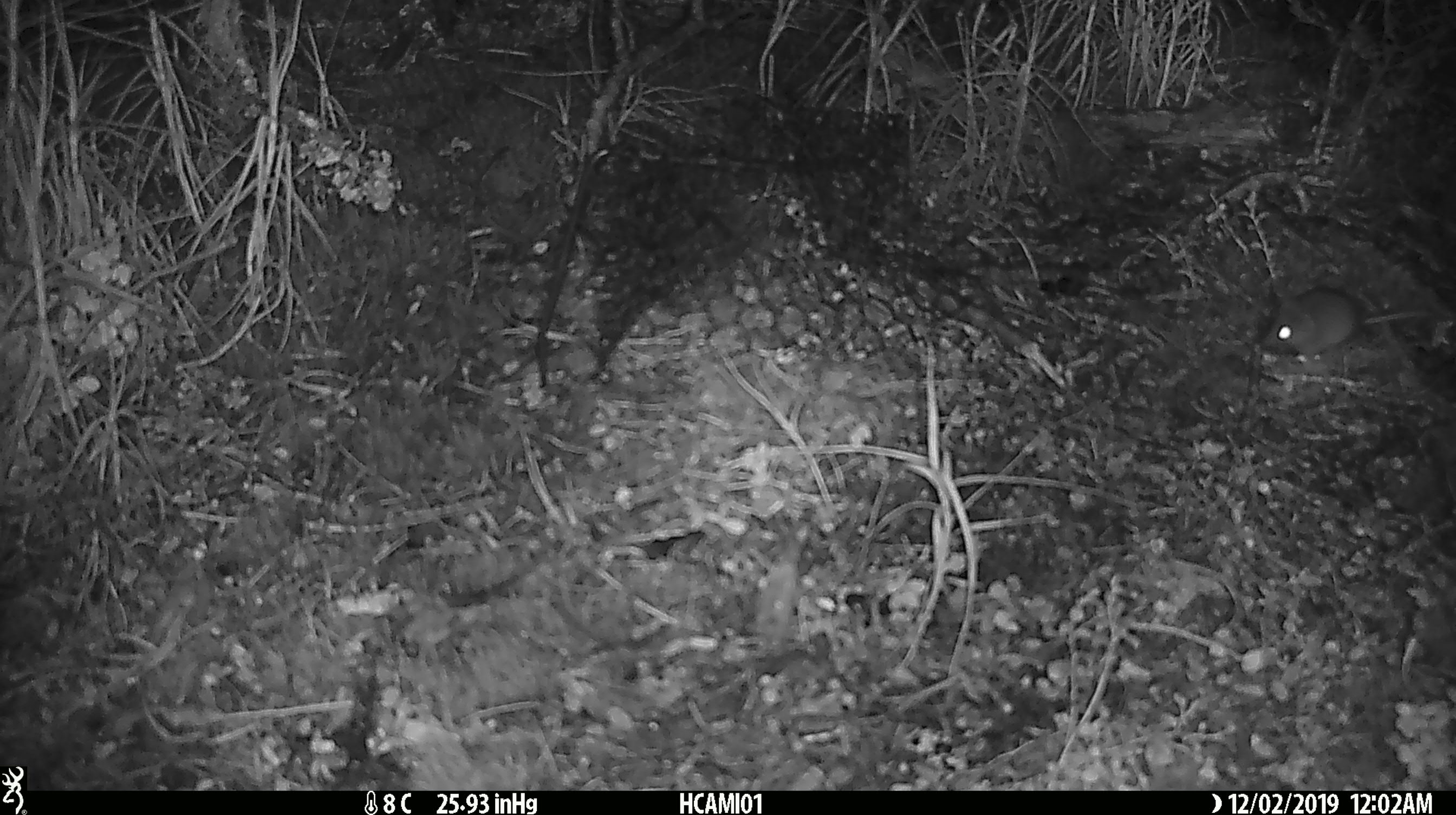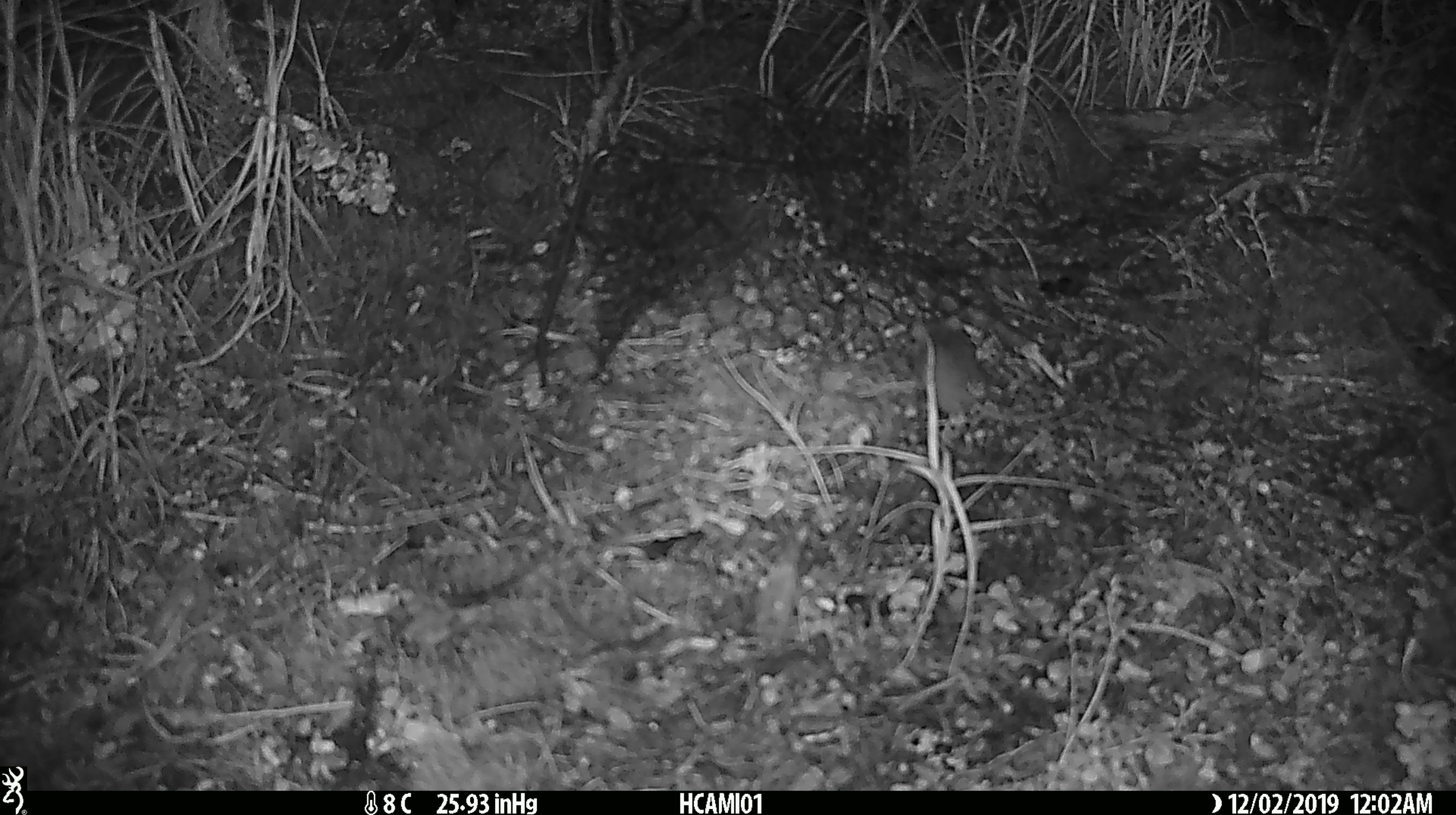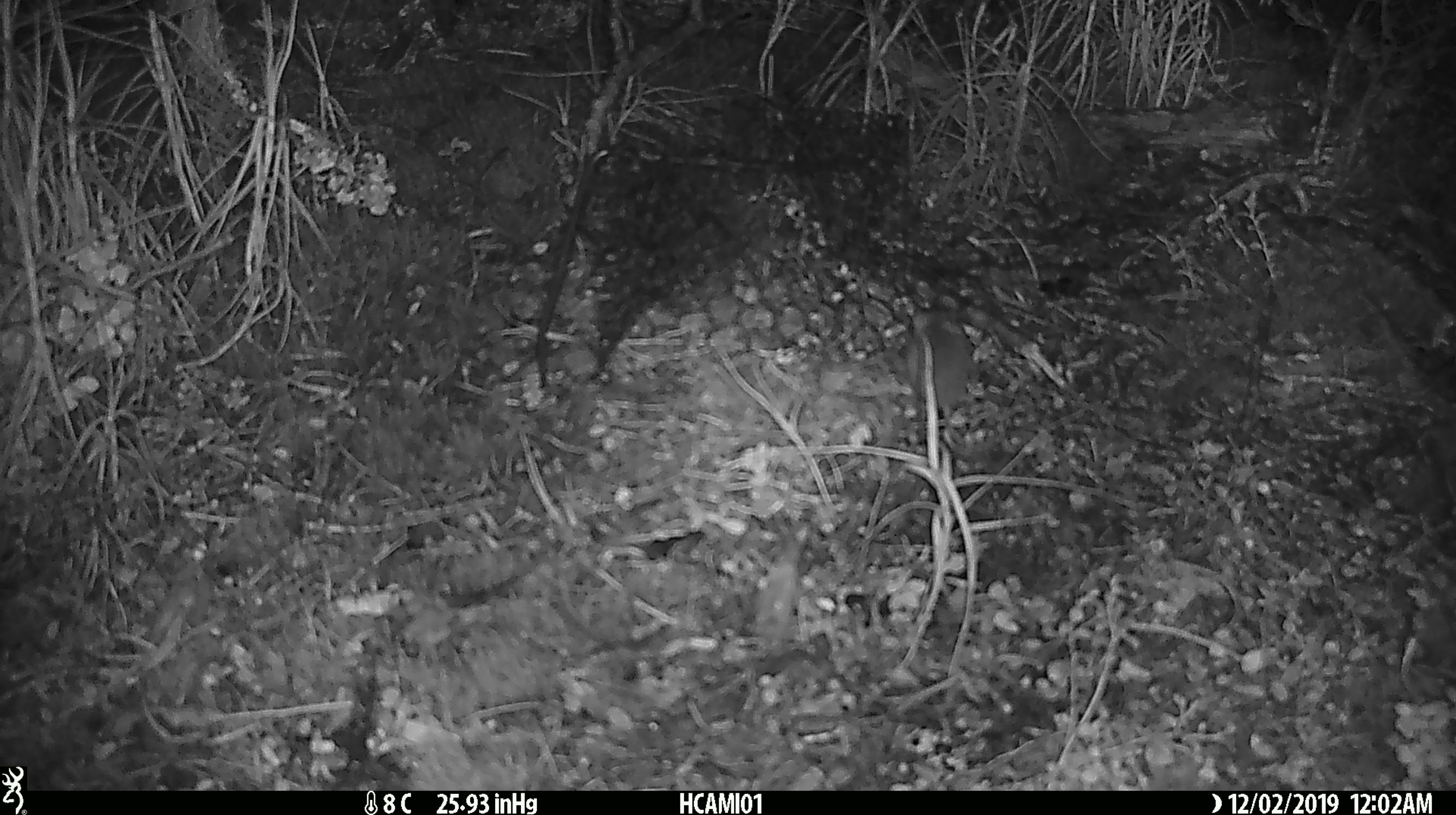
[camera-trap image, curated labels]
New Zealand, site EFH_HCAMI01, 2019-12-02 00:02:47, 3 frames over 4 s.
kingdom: Animalia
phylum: Chordata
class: Mammalia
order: Rodentia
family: Muridae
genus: Mus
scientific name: Mus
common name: mouse